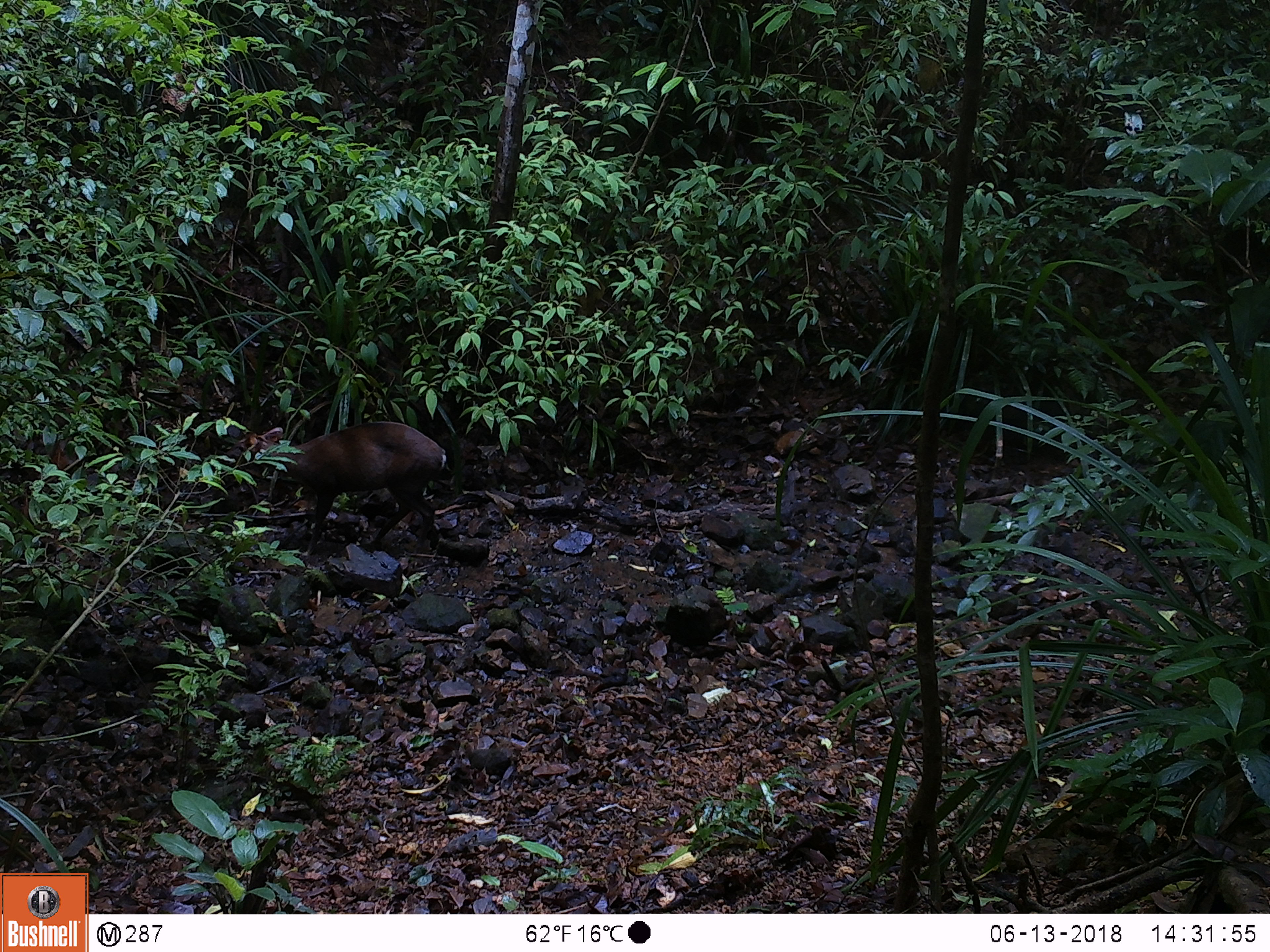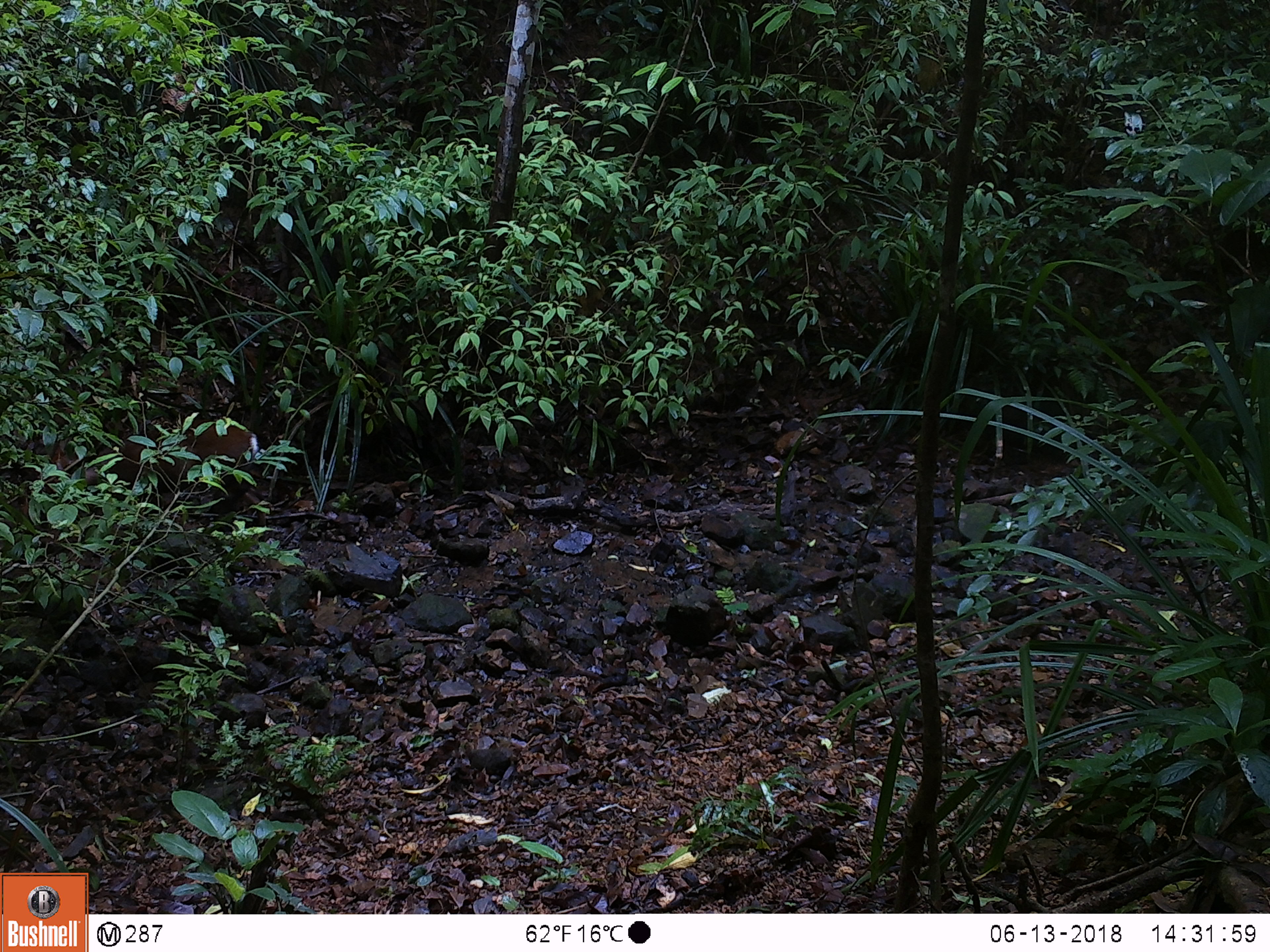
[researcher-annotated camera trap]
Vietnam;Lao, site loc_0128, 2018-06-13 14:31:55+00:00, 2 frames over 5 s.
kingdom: Animalia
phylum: Chordata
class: Mammalia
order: Artiodactyla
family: Cervidae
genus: Muntiacus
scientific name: Muntiacus rooseveltorum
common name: roosevelt's muntjac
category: roosevelts muntjac group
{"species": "roosevelts muntjac group (roosevelt's muntjac) (Muntiacus rooseveltorum)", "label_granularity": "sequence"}